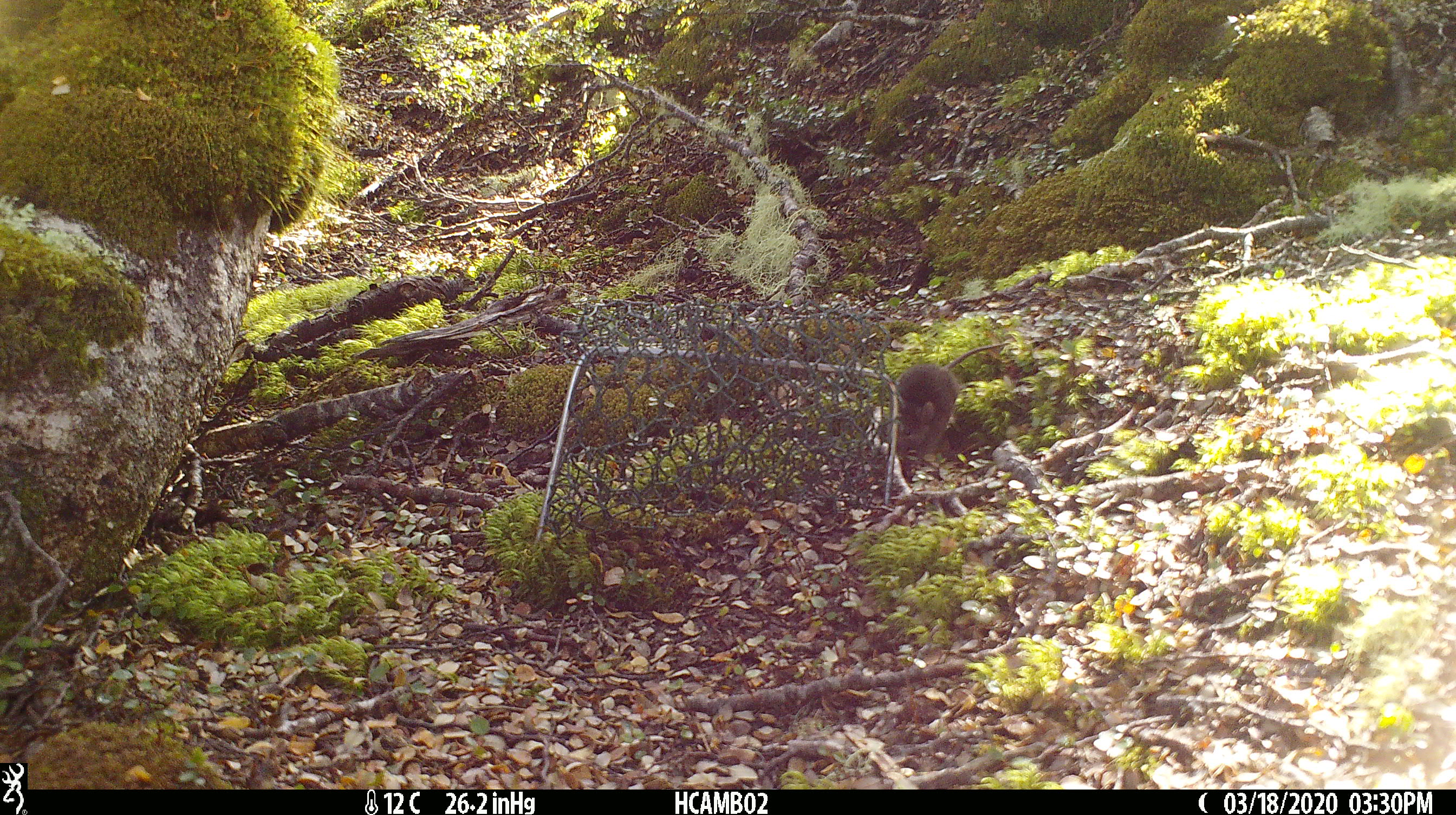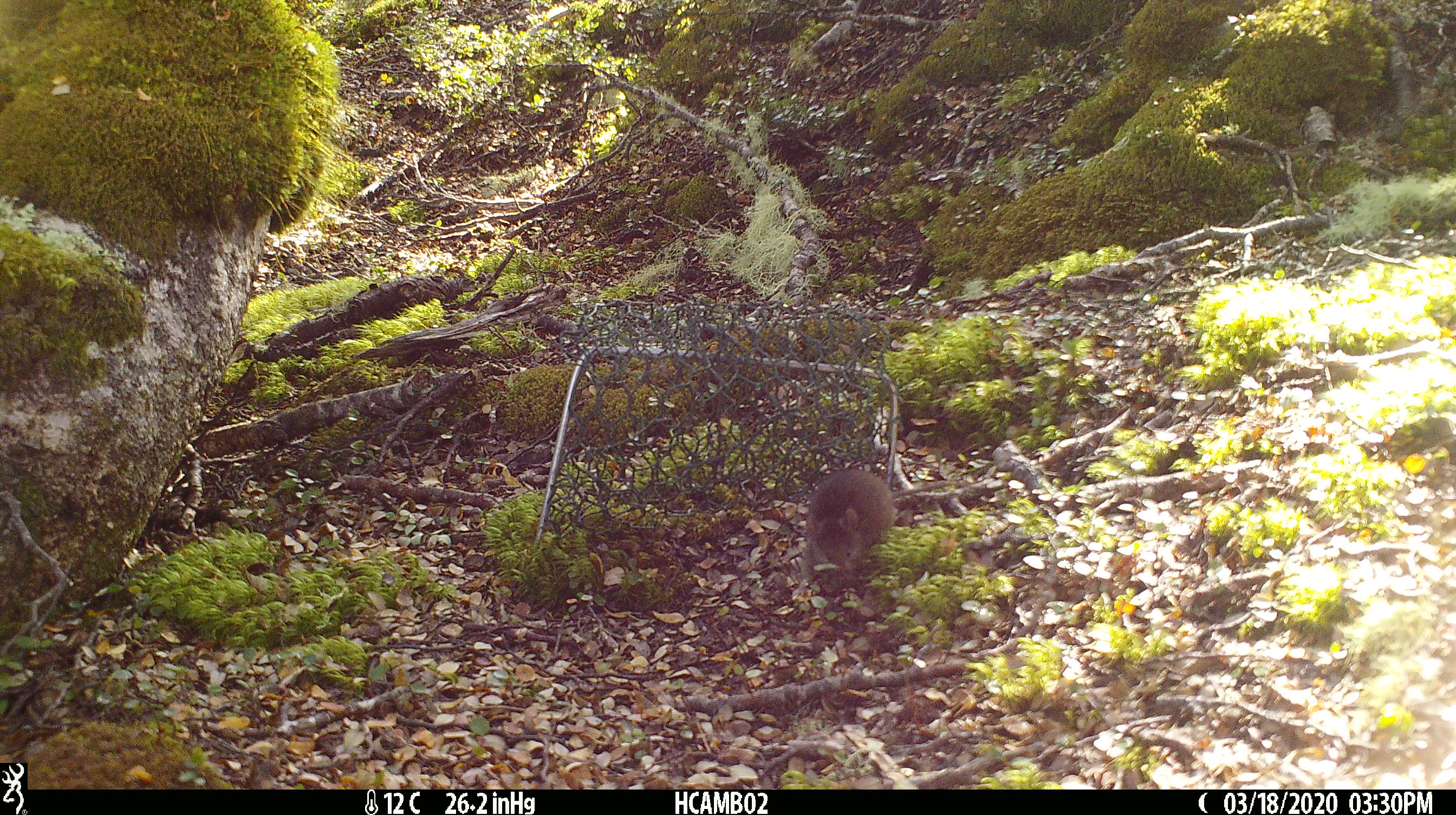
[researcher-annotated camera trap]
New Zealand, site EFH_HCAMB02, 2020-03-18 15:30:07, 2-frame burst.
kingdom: Animalia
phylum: Chordata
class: Mammalia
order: Rodentia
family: Muridae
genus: Mus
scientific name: Mus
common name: mouse